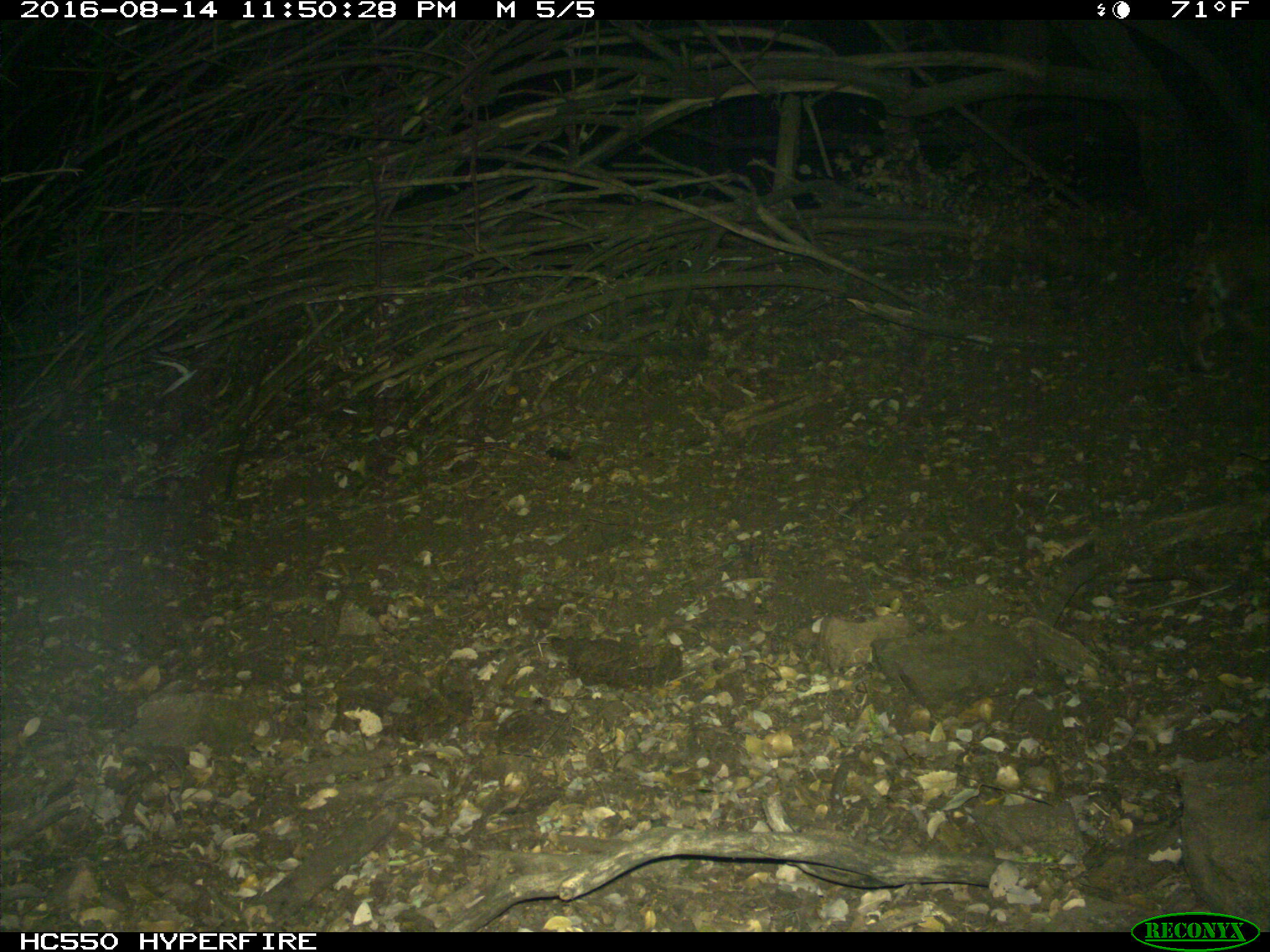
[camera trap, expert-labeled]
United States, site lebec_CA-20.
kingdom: Animalia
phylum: Chordata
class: Mammalia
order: Carnivora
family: Felidae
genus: Lynx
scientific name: Lynx rufus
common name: bobcat